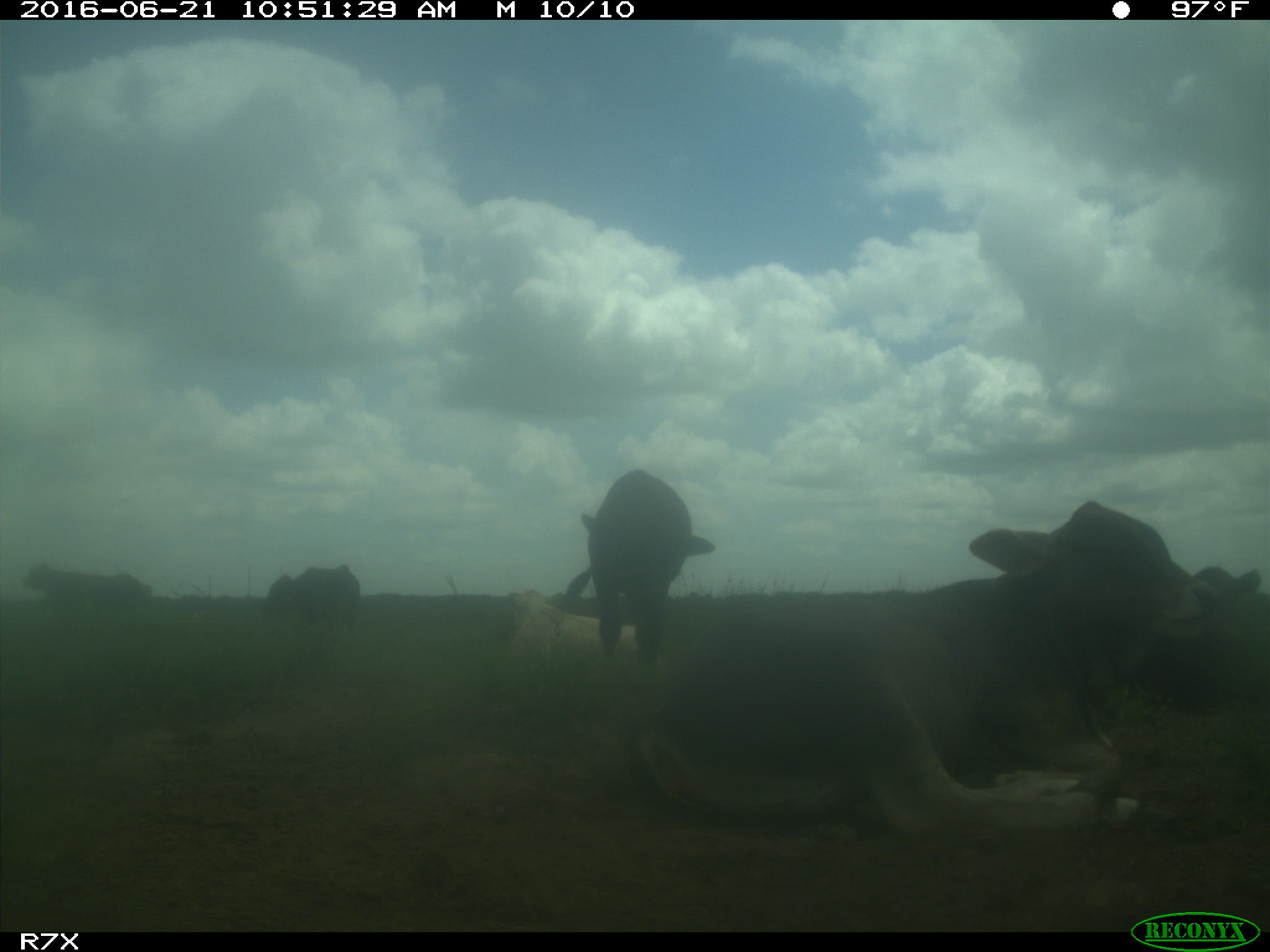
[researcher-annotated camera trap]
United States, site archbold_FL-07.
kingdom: Animalia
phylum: Chordata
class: Mammalia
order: Artiodactyla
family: Bovidae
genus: Bos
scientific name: Bos taurus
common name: domestic cow